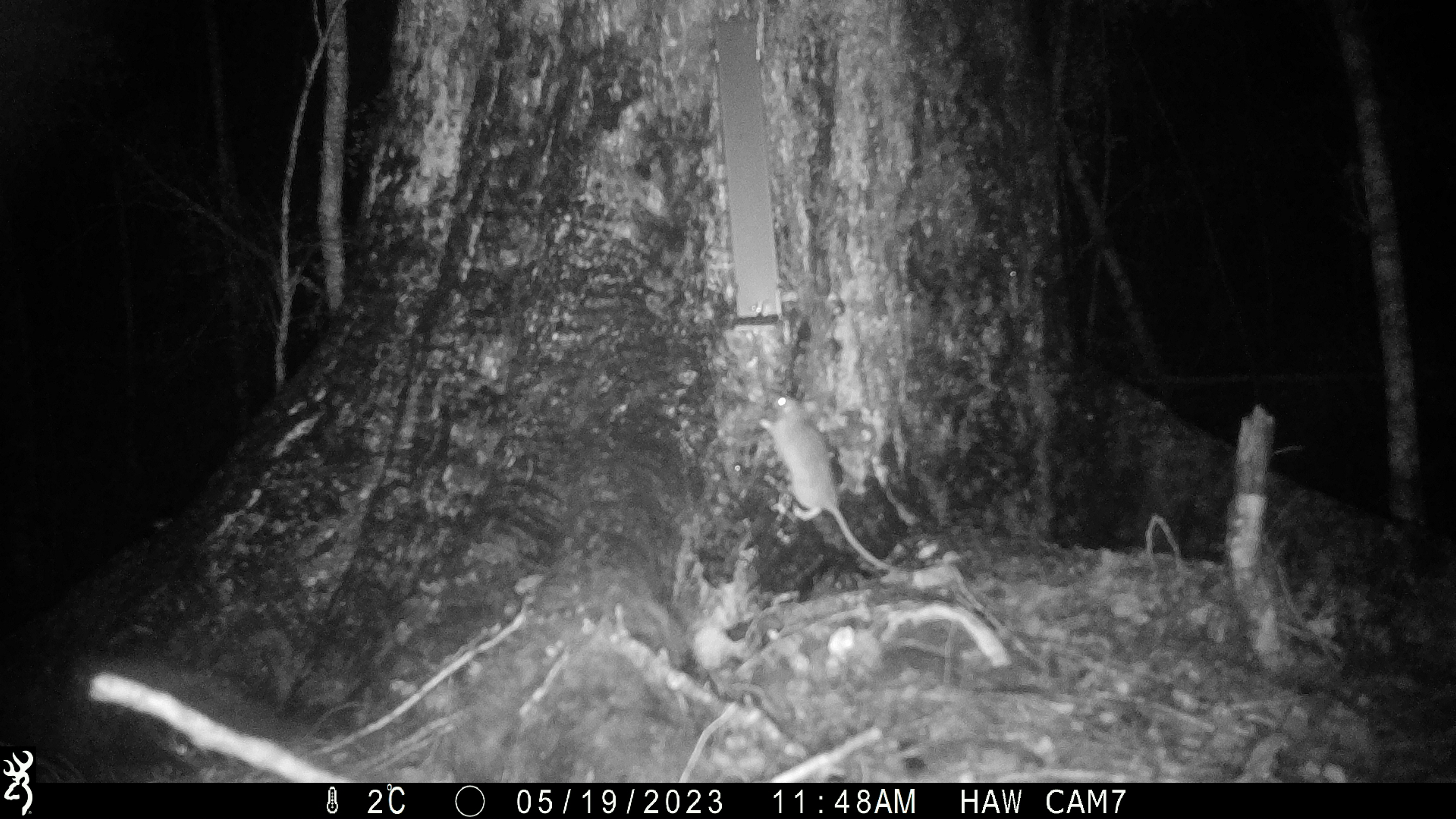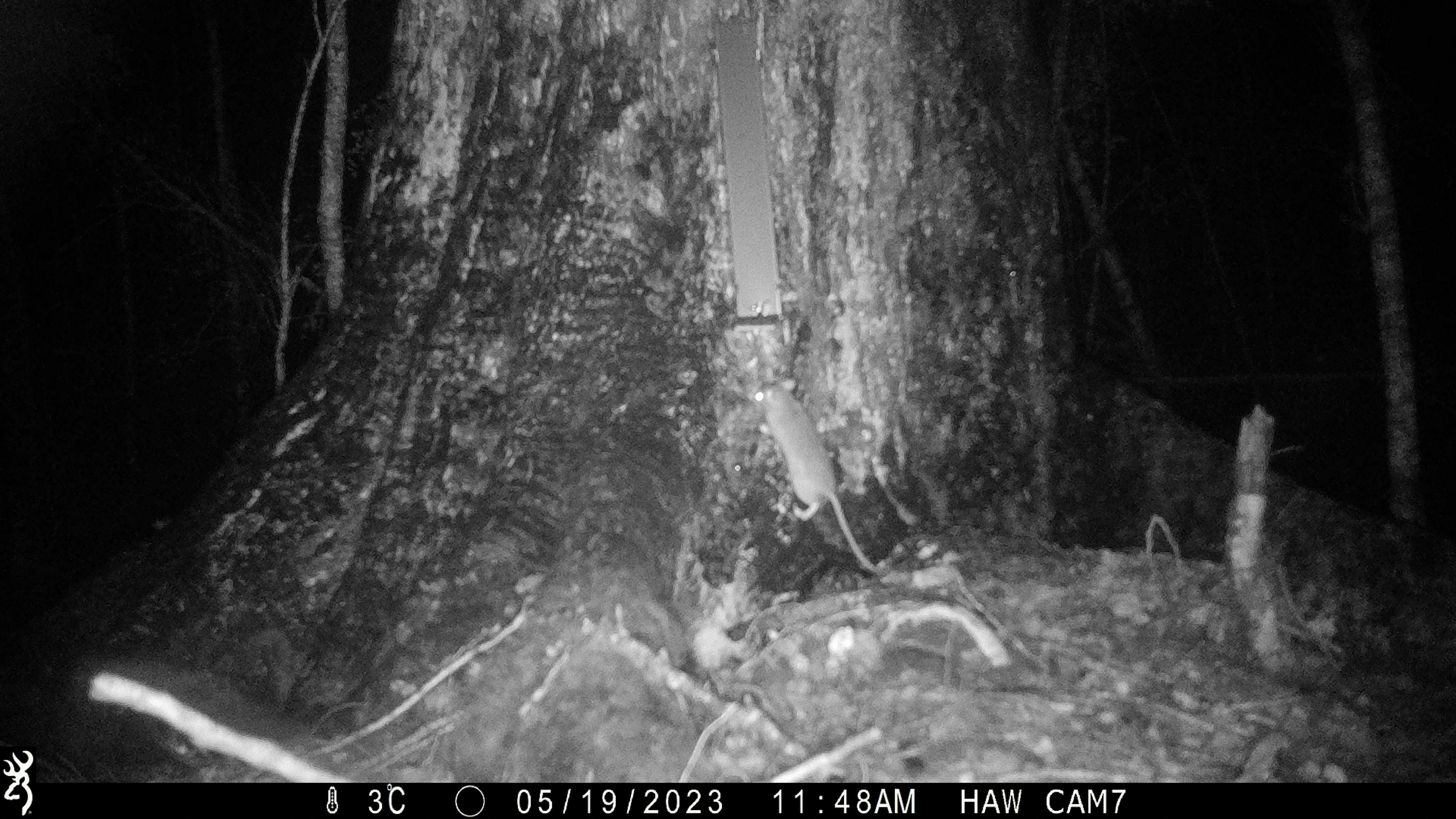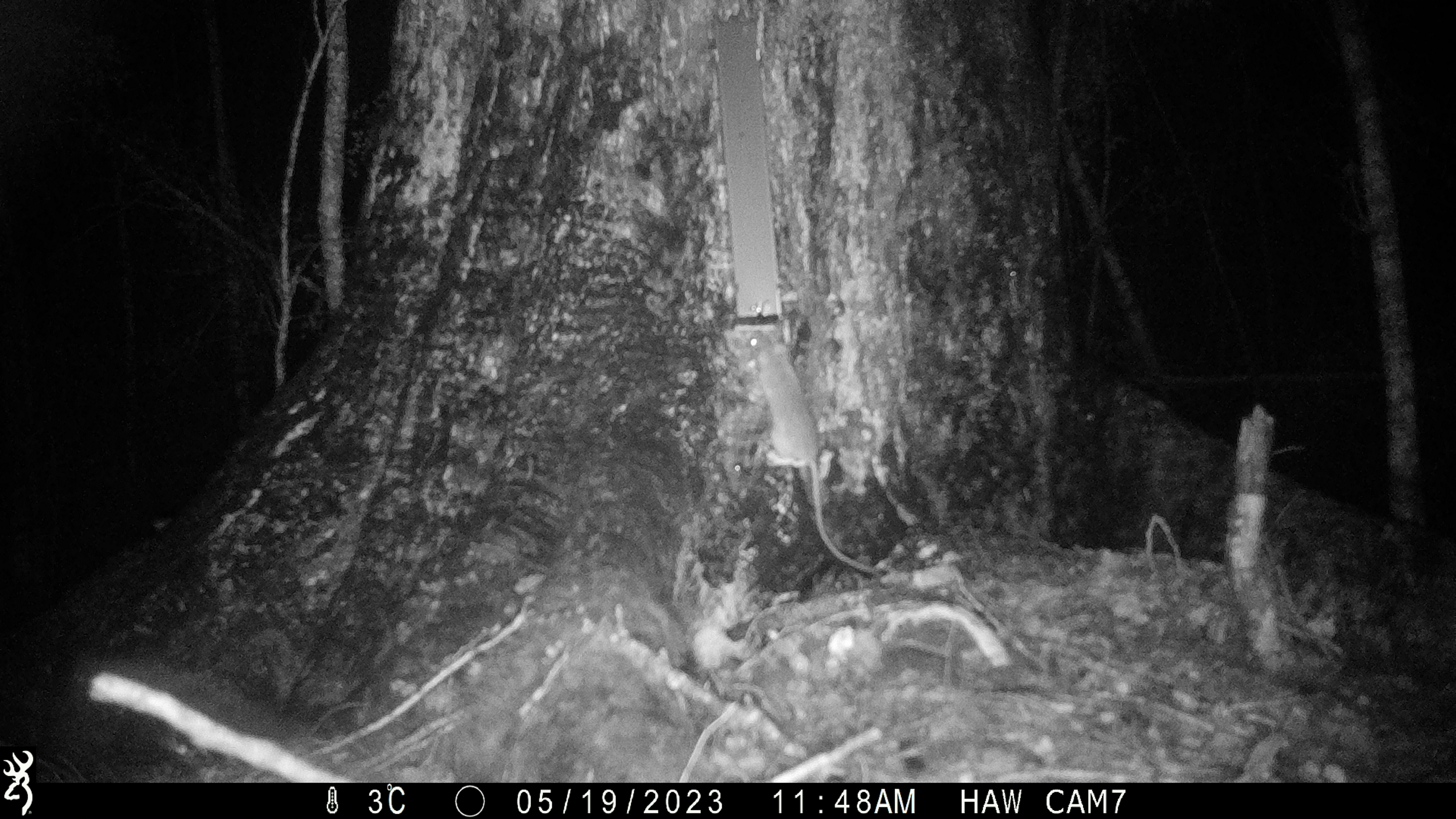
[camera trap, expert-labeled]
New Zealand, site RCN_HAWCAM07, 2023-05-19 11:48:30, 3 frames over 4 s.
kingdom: Animalia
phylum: Chordata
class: Mammalia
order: Rodentia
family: Muridae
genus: Rattus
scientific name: Rattus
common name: rat